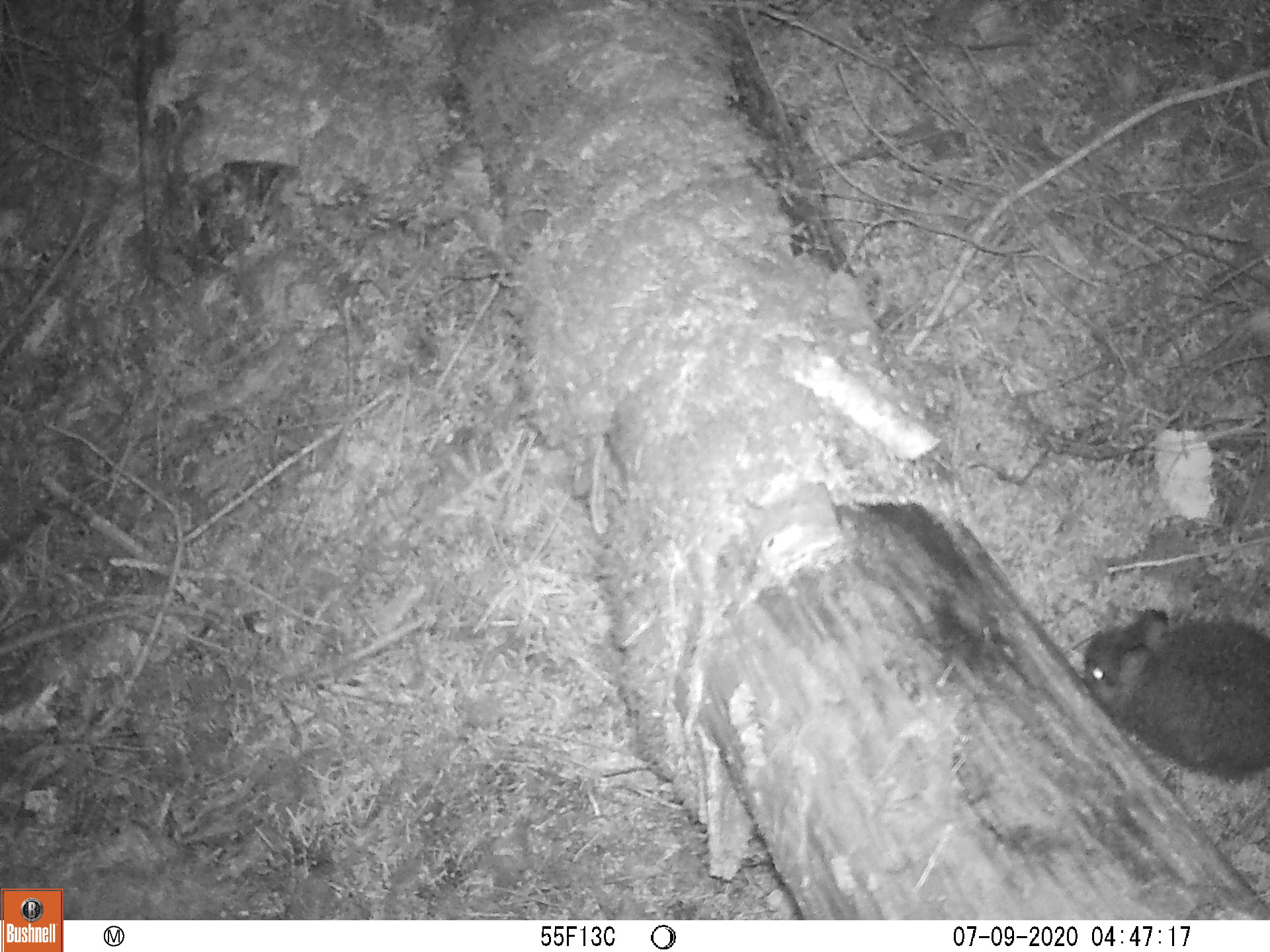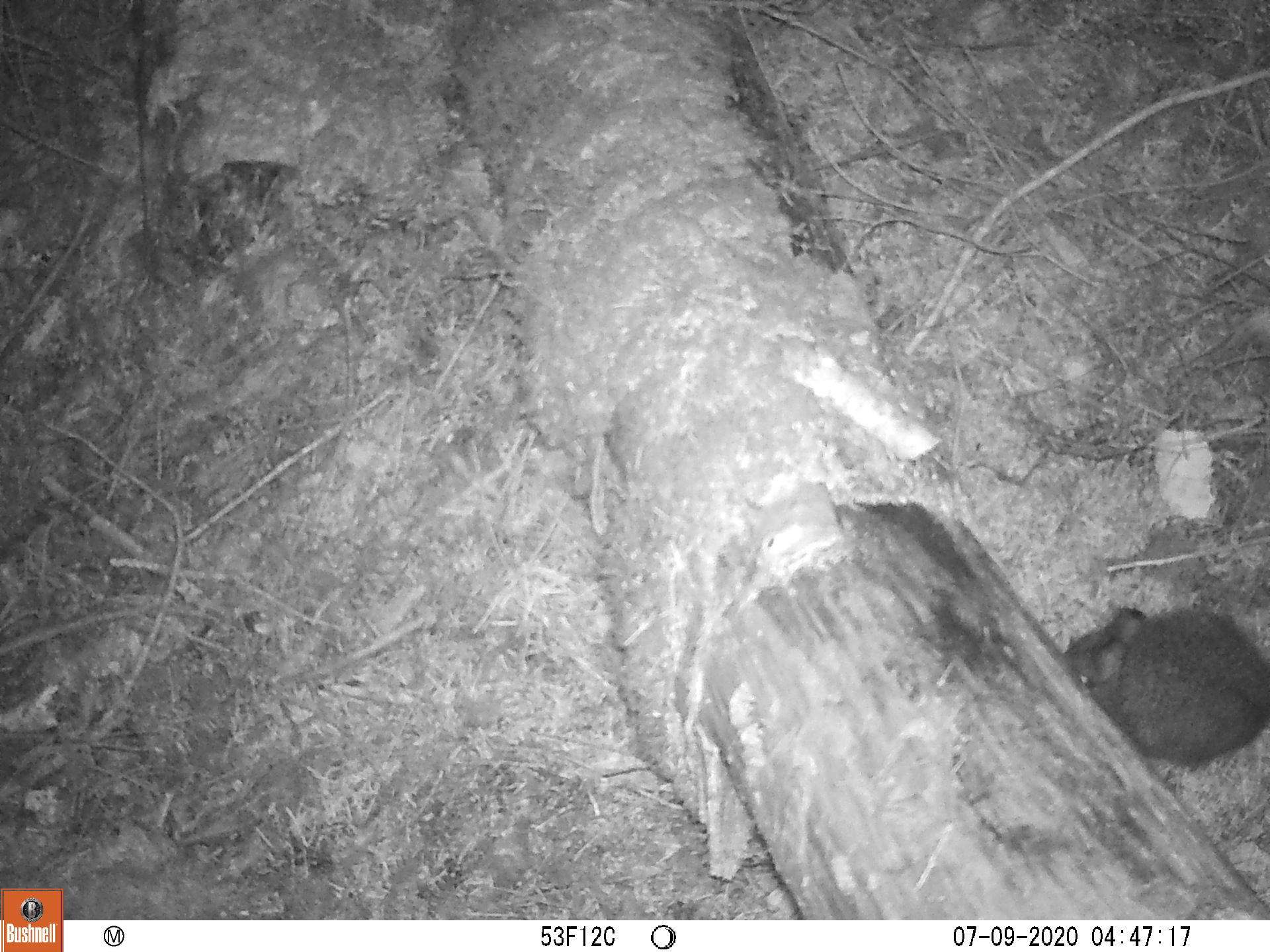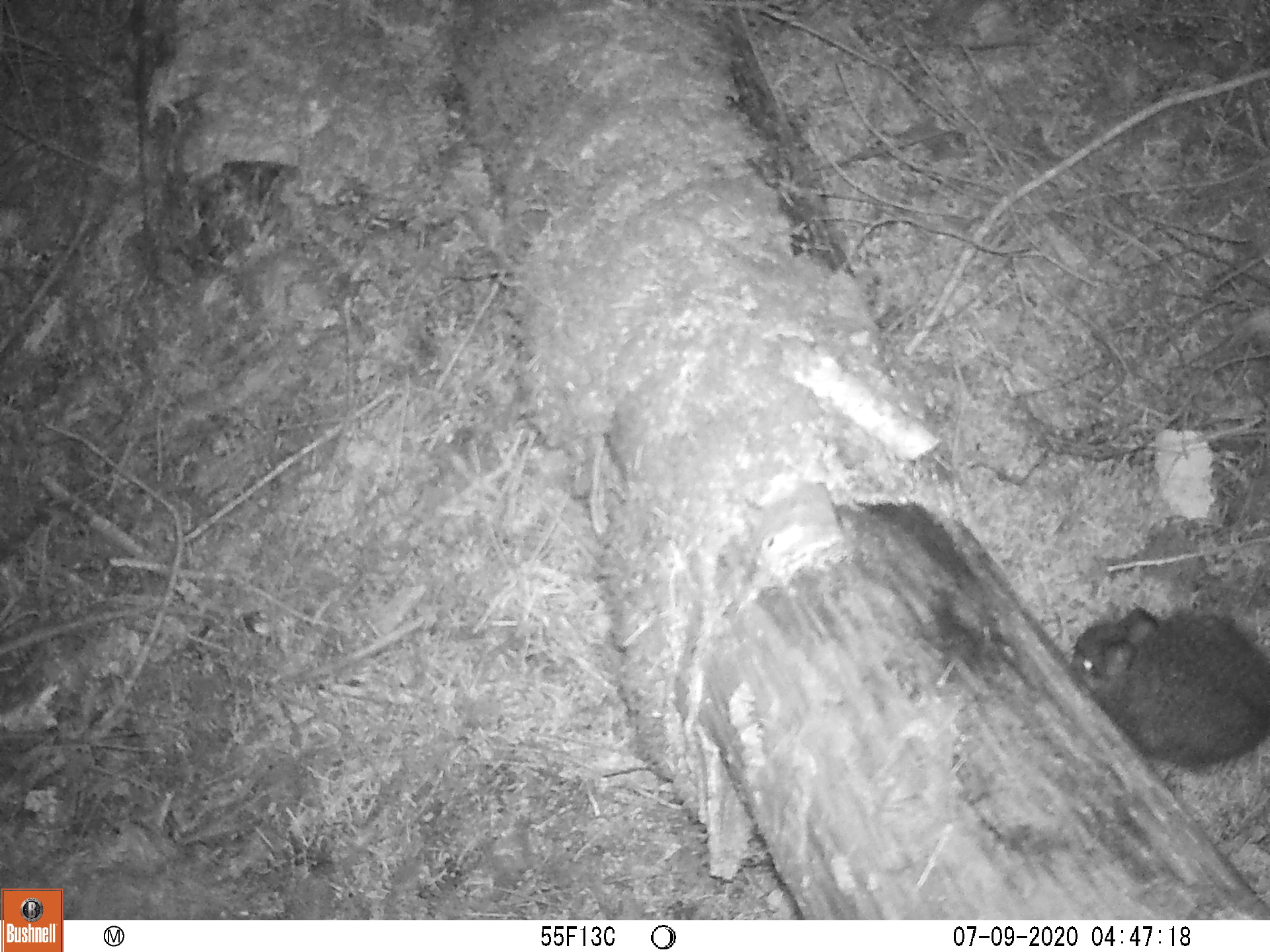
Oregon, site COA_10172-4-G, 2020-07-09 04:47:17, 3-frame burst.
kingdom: Animalia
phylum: Chordata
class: Mammalia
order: Lagomorpha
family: Leporidae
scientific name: Leporidae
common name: hares and rabbits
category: leporidae family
Leporidae family (hares and rabbits) (Leporidae).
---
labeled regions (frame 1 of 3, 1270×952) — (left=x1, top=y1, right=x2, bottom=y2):
leporidae family: (left=1076, top=600, right=1267, bottom=786)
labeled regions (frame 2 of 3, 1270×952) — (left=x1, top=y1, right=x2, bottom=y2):
leporidae family: (left=1061, top=592, right=1263, bottom=776)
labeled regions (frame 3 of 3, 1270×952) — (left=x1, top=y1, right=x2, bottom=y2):
leporidae family: (left=1068, top=603, right=1267, bottom=784)